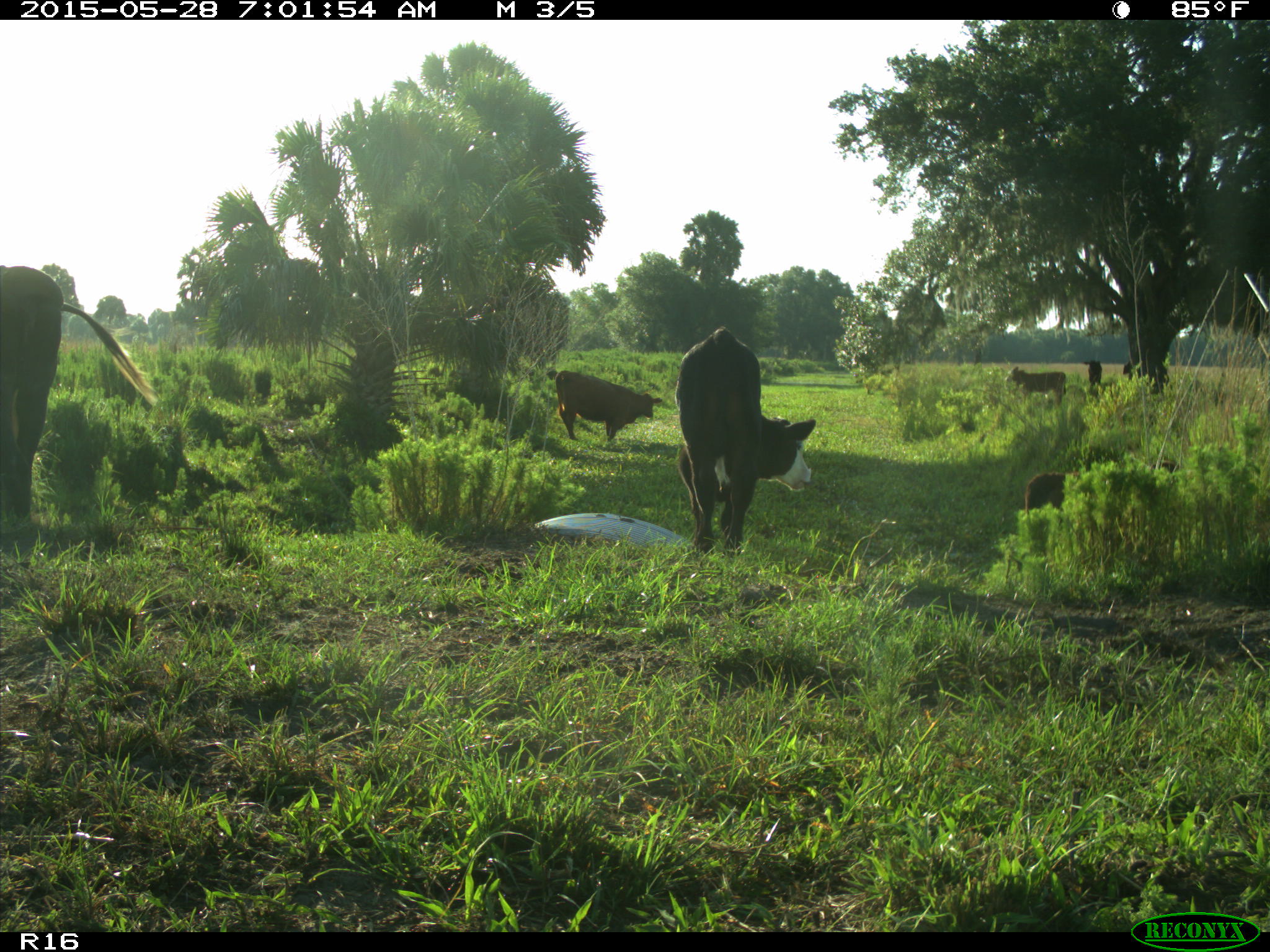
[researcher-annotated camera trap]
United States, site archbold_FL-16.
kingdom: Animalia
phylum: Chordata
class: Mammalia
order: Artiodactyla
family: Bovidae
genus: Bos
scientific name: Bos taurus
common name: domestic cow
Bos taurus (domestic cow).